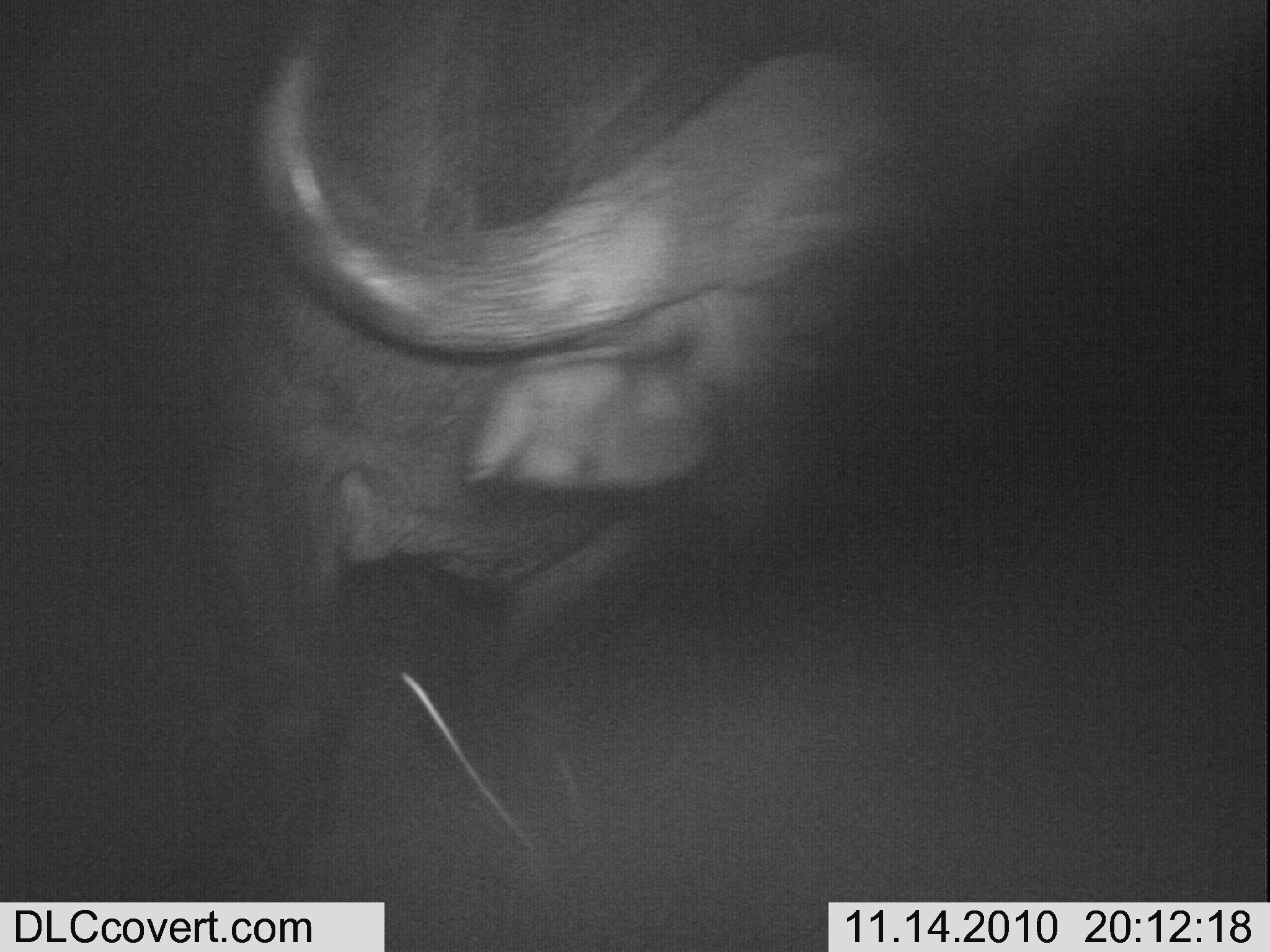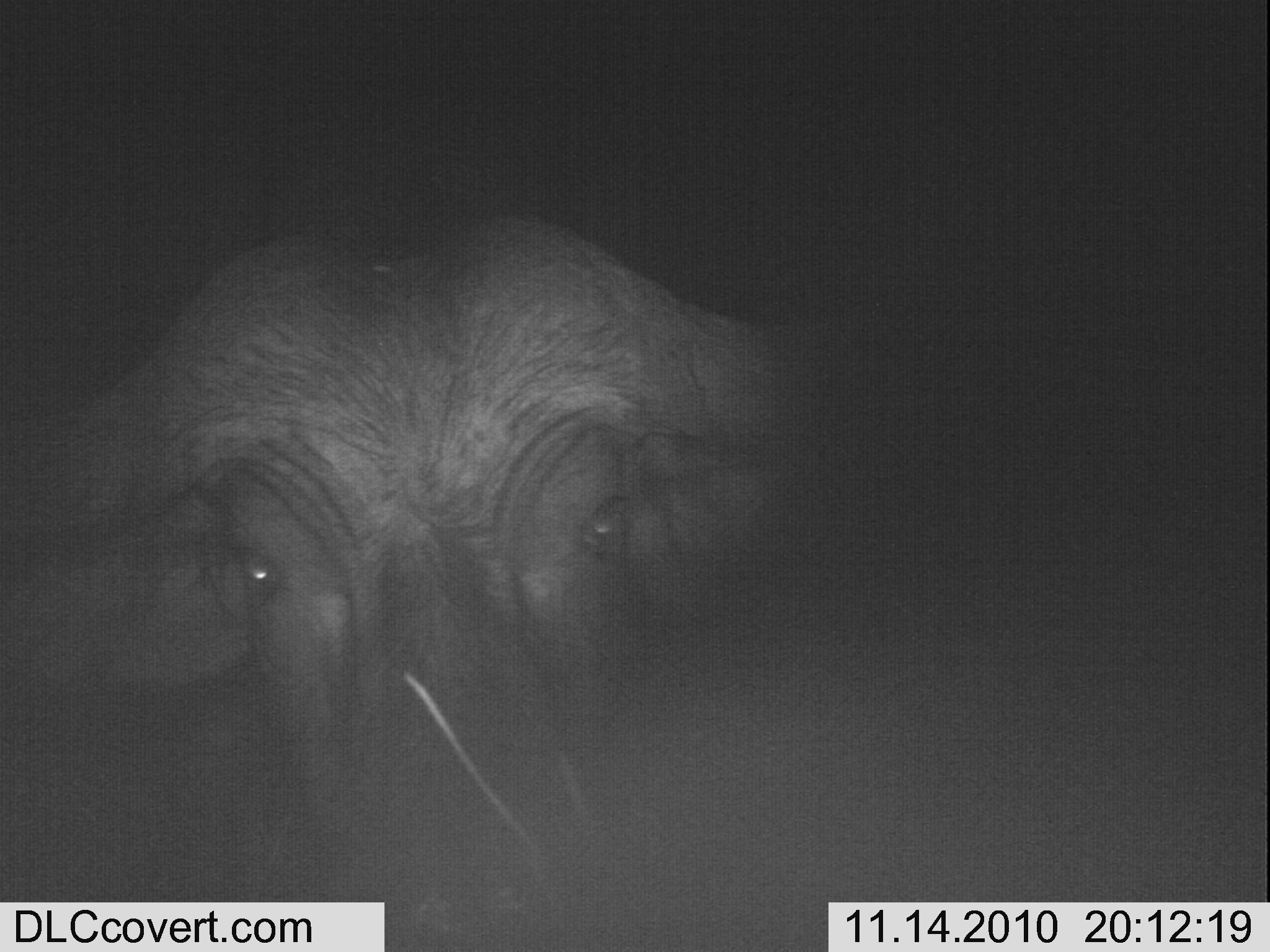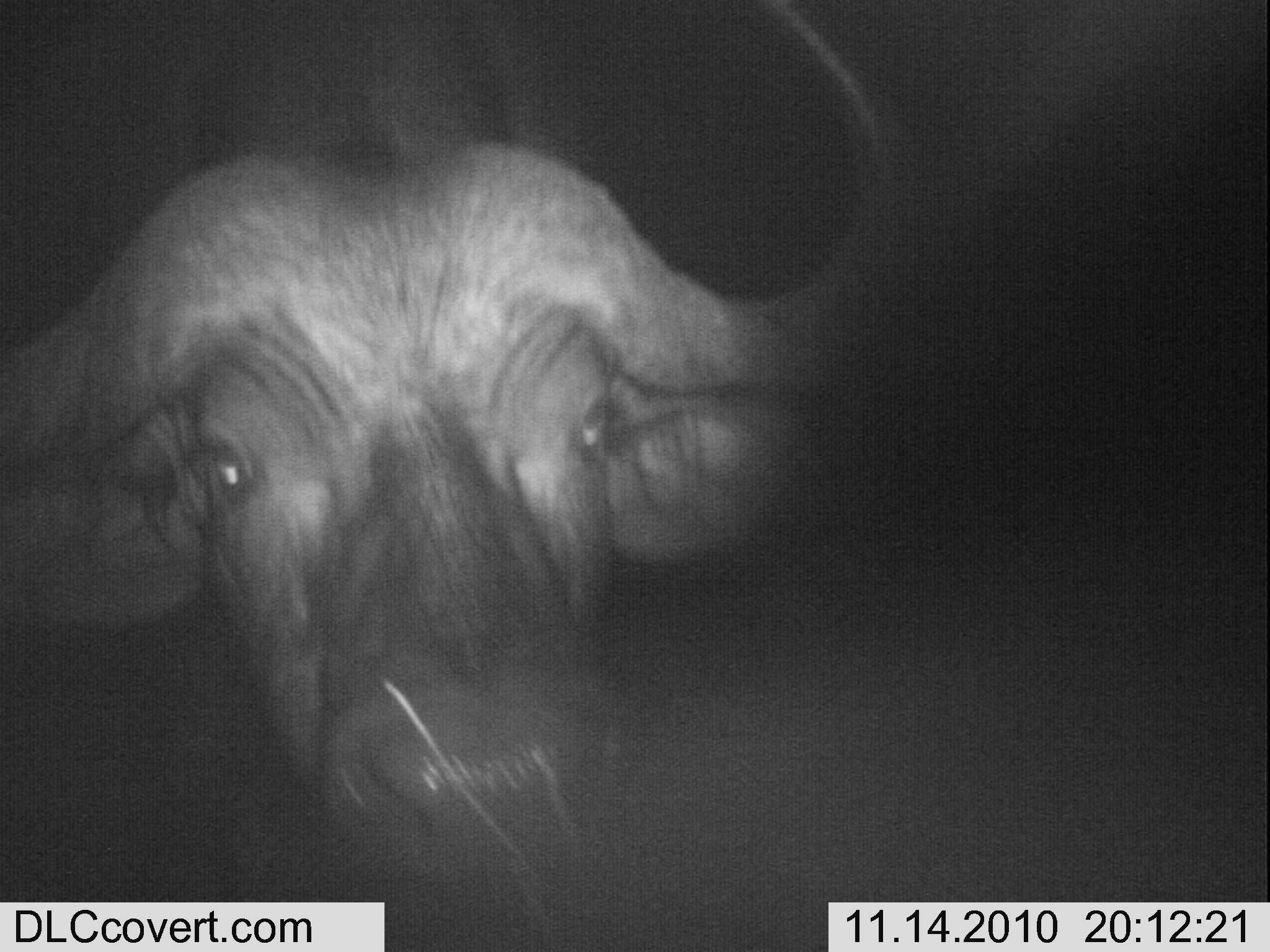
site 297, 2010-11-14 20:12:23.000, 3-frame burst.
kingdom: Animalia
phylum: Chordata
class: Mammalia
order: Artiodactyla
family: Bovidae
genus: Syncerus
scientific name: Syncerus caffer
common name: african buffalo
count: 1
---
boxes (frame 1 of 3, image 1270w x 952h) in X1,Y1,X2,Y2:
syncerus caffer: 169,0,1141,657